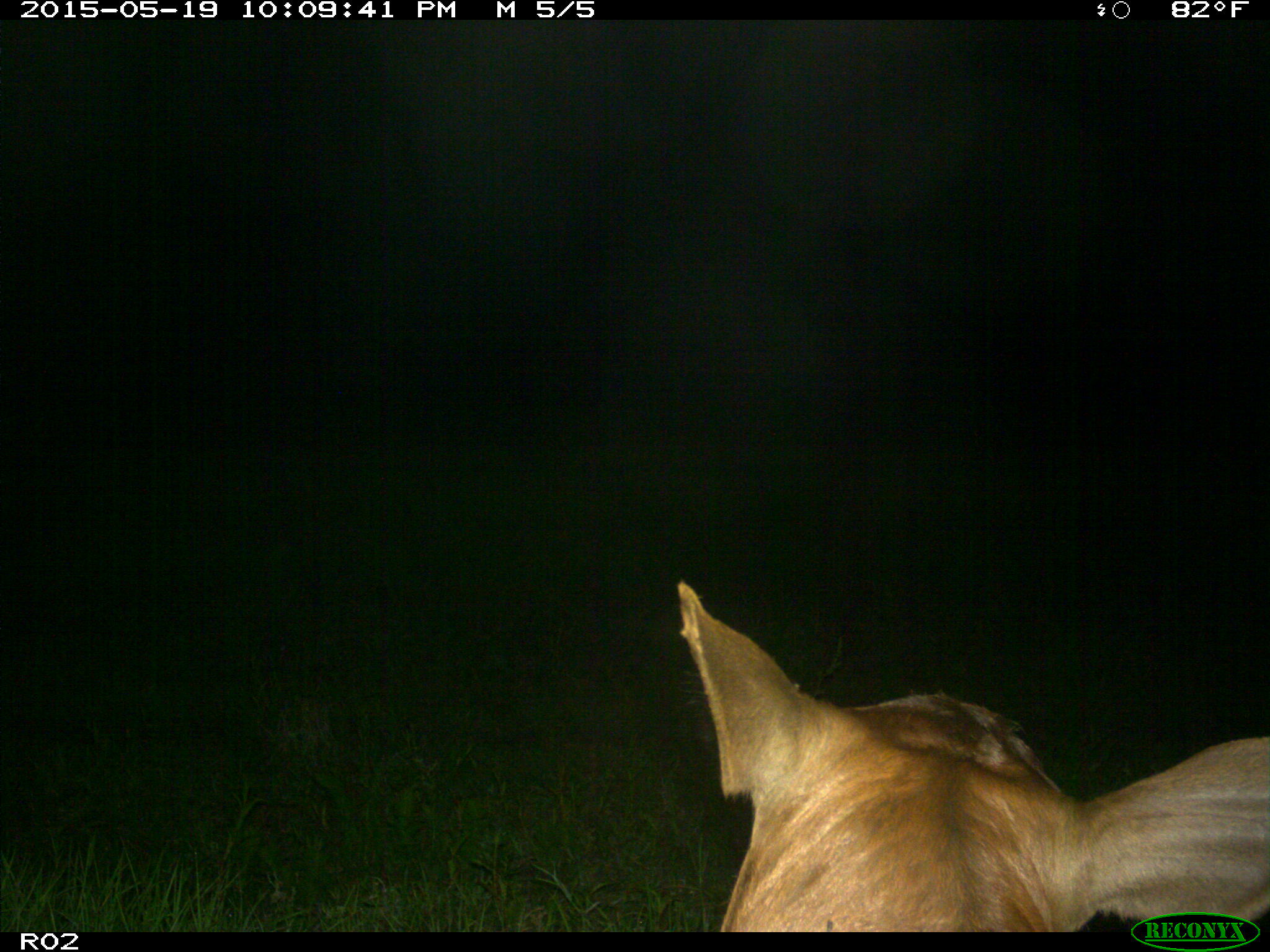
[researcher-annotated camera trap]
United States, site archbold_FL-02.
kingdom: Animalia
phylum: Chordata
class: Mammalia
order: Artiodactyla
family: Bovidae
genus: Bos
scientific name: Bos taurus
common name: domestic cow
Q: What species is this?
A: Bos taurus (domestic cow).